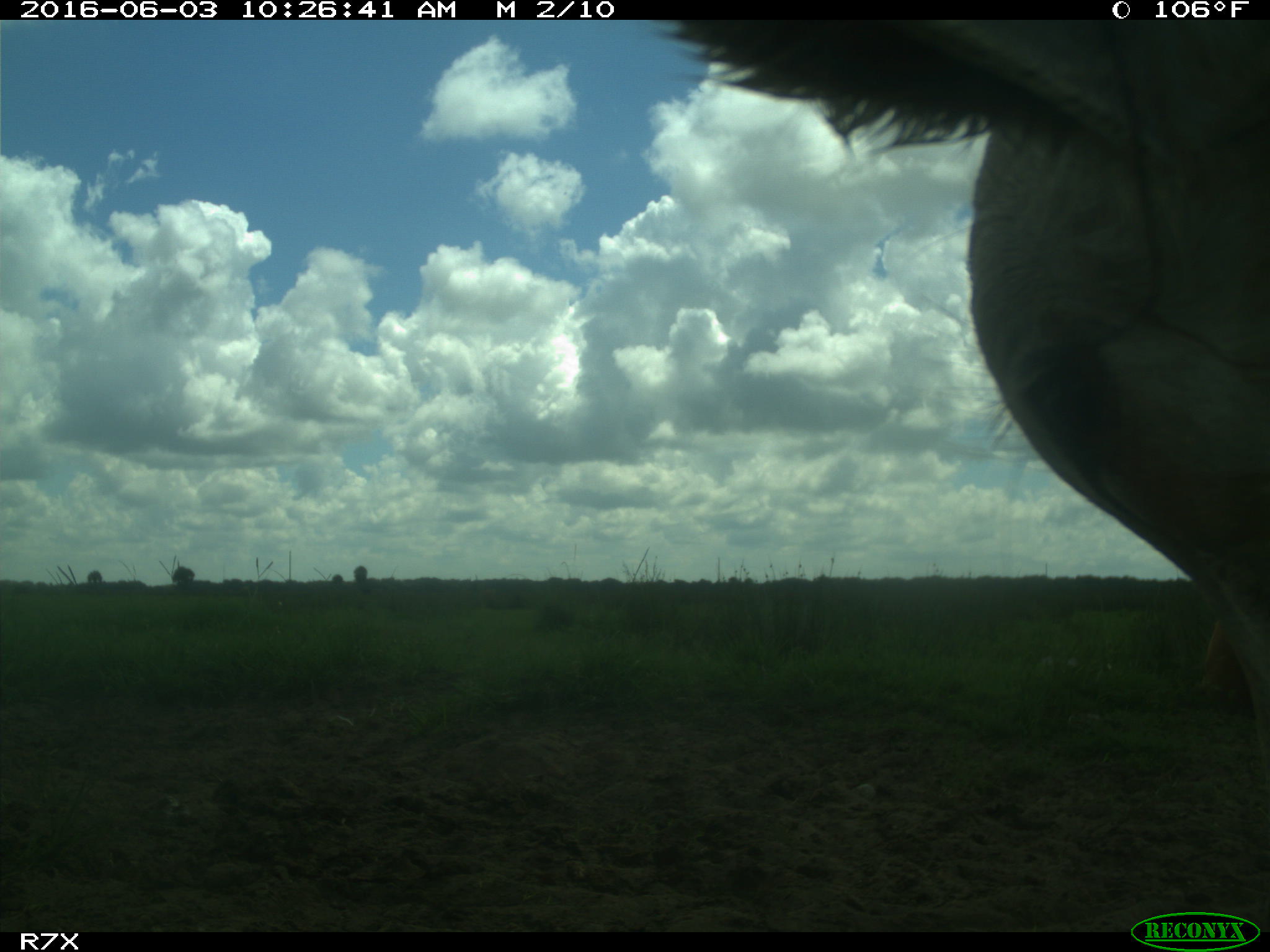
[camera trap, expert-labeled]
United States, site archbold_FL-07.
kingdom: Animalia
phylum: Chordata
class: Mammalia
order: Artiodactyla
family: Bovidae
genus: Bos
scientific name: Bos taurus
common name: domestic cow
Bos taurus (domestic cow).